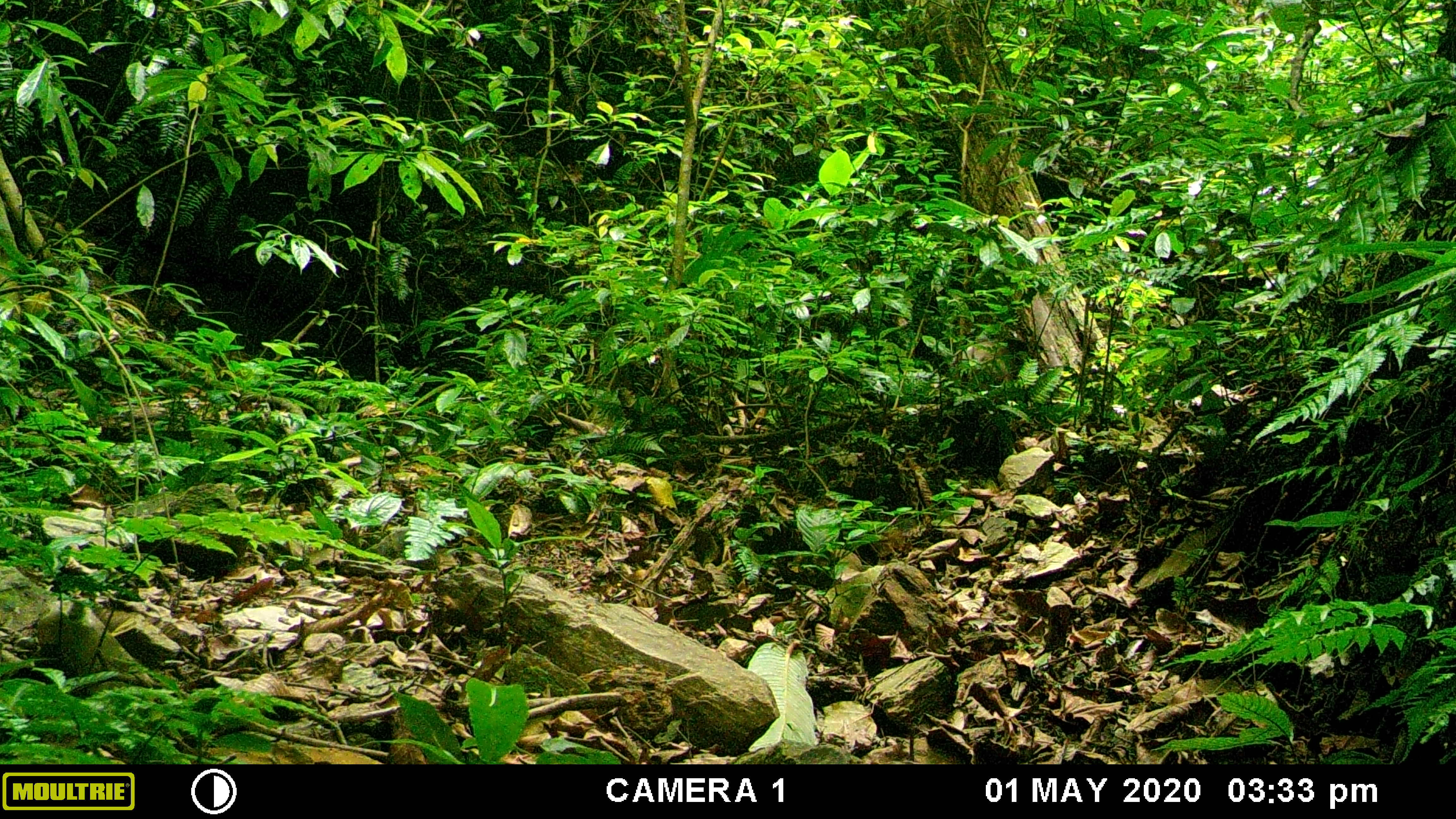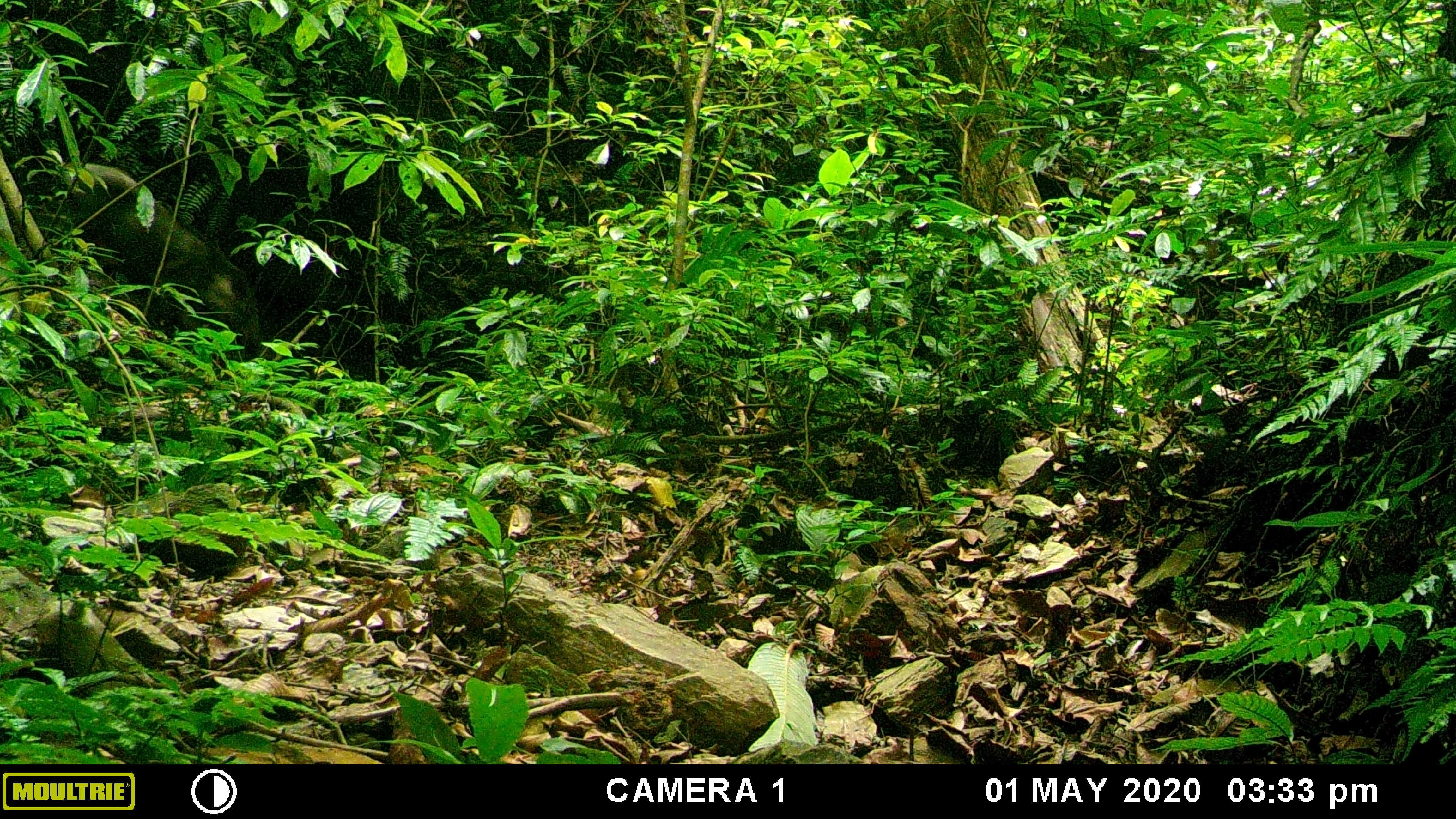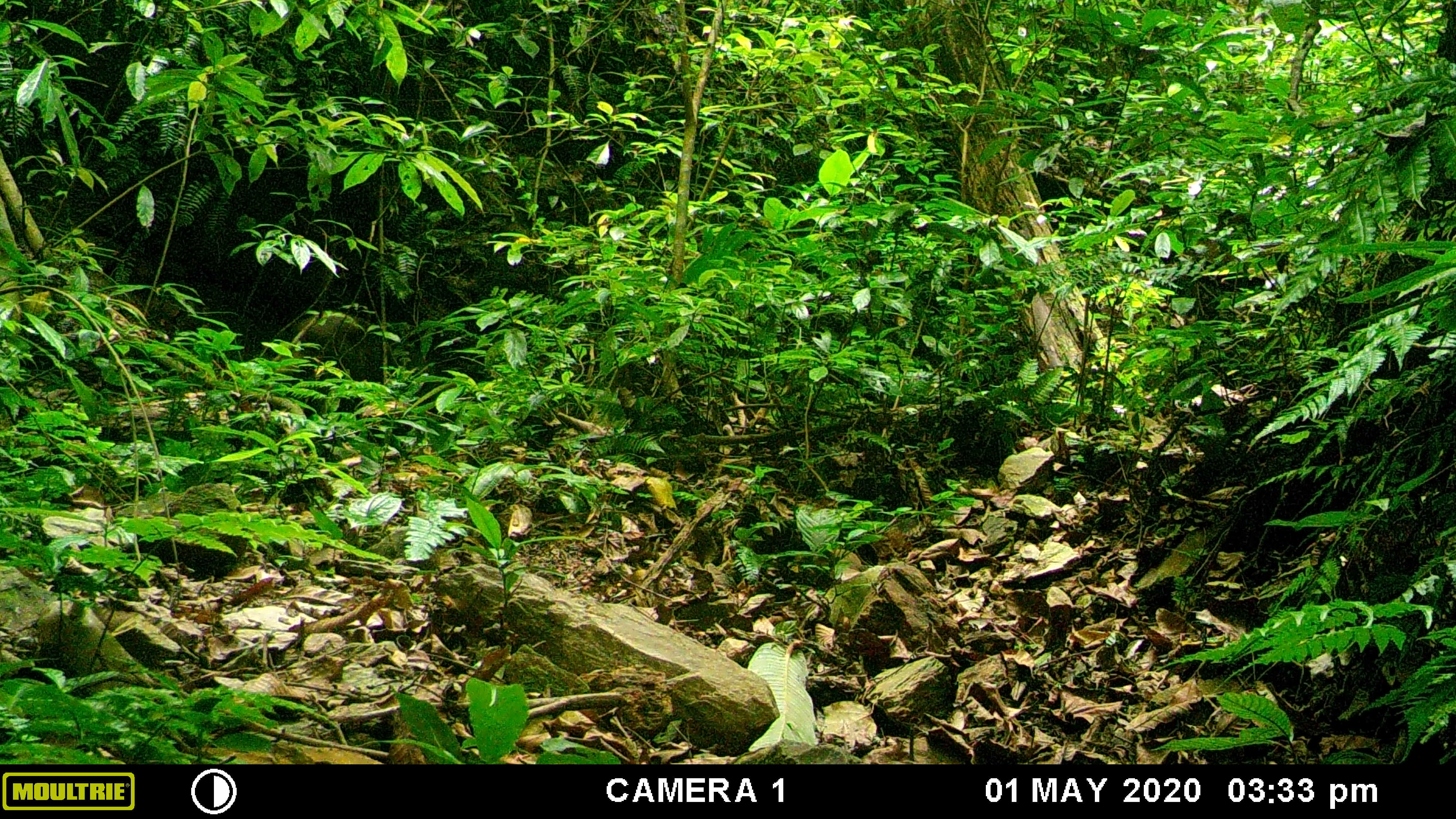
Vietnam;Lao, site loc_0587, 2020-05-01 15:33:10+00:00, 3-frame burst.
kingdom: Animalia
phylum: Chordata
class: Mammalia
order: Artiodactyla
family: Suidae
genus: Sus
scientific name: Sus scrofa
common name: eurasian wild pig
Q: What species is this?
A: Eurasian wild pig (Sus scrofa).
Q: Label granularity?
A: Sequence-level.